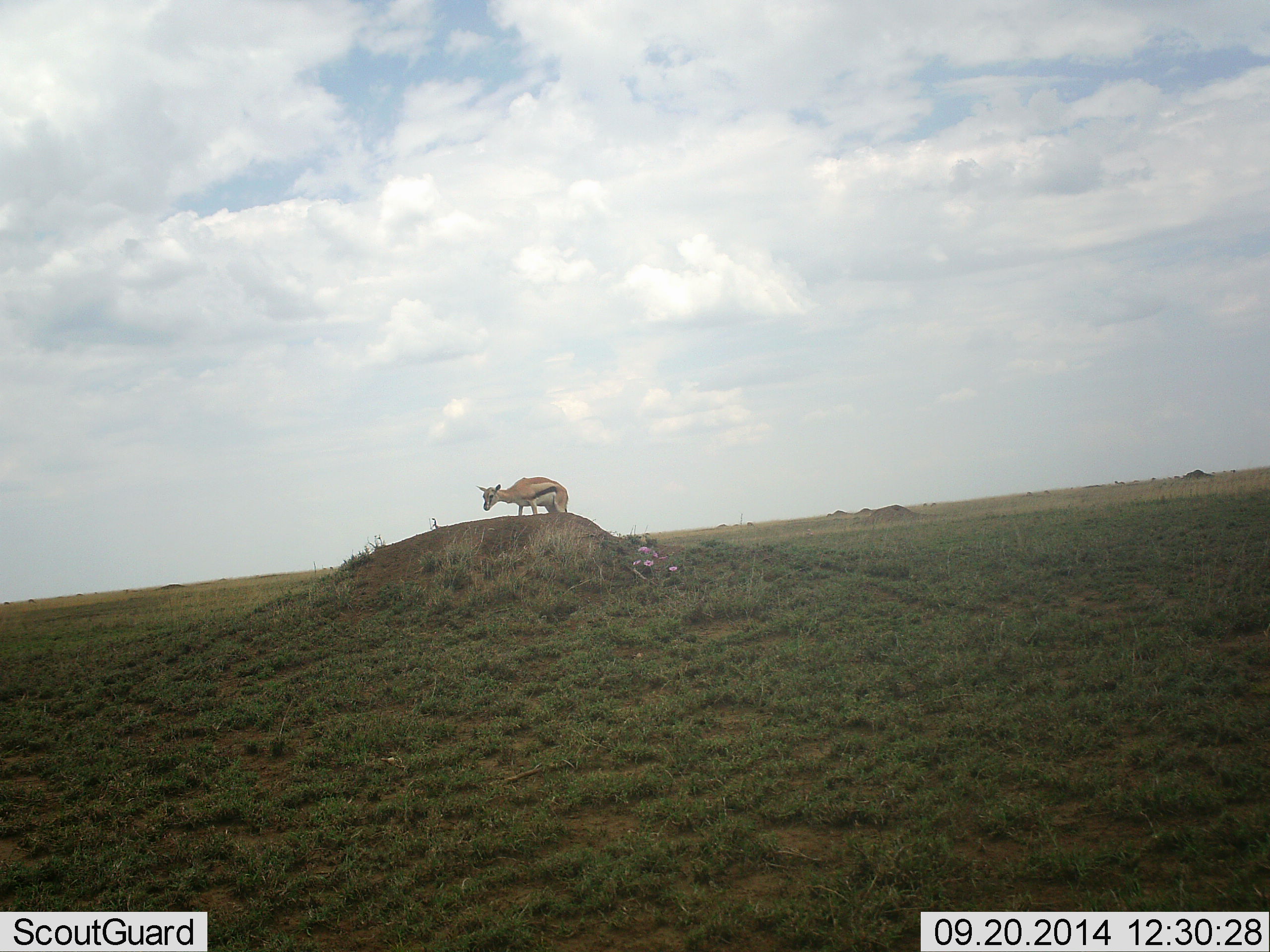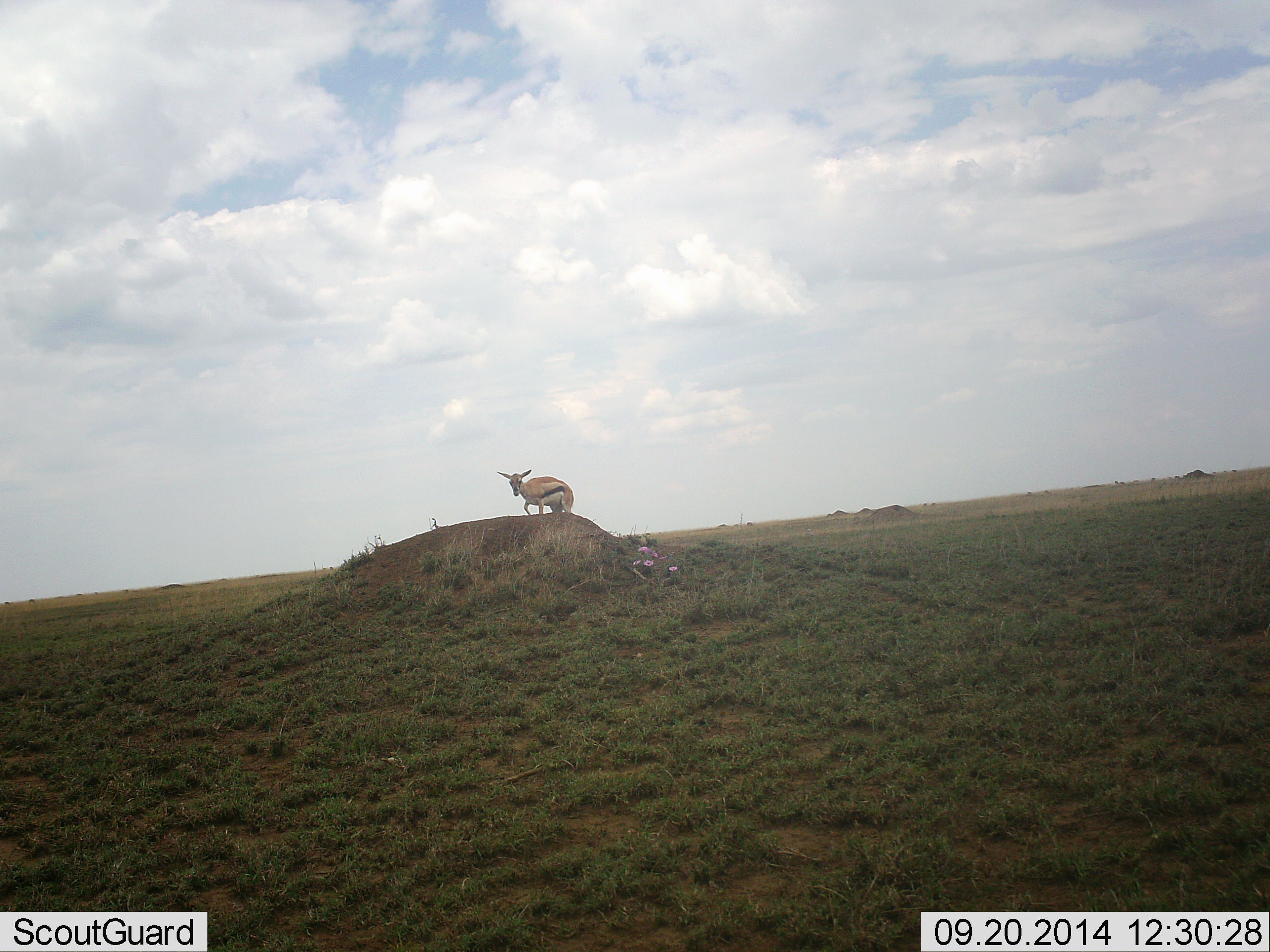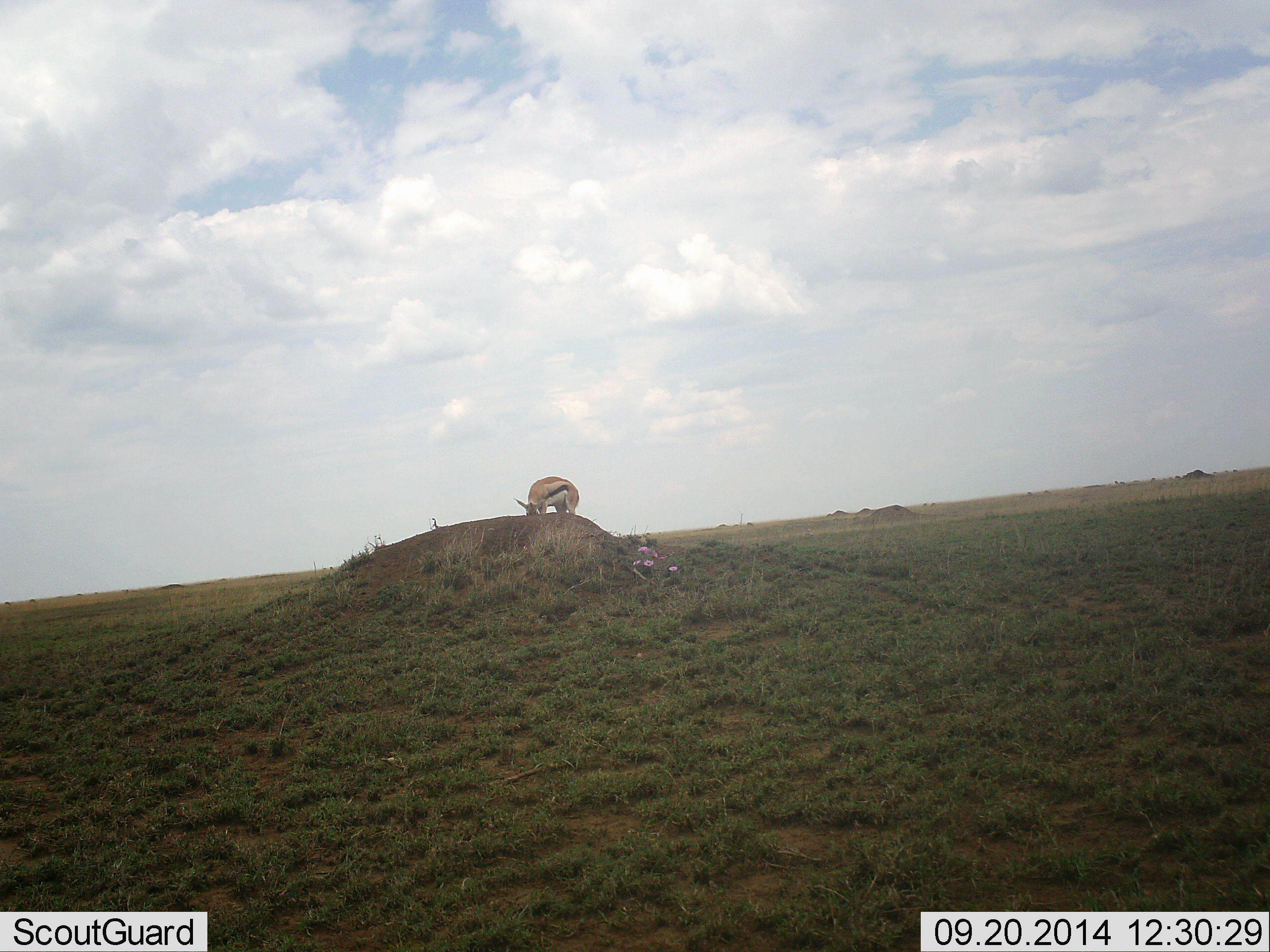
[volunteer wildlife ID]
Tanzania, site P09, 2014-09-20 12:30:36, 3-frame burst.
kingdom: Animalia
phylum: Chordata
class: Mammalia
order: Artiodactyla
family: Bovidae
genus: Eudorcas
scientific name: Eudorcas thomsonii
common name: thomson's gazelle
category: gazellethomsons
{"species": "gazellethomsons (thomson's gazelle) (Eudorcas thomsonii)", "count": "1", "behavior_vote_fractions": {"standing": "50%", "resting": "0%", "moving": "40%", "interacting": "0%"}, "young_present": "0%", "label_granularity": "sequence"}